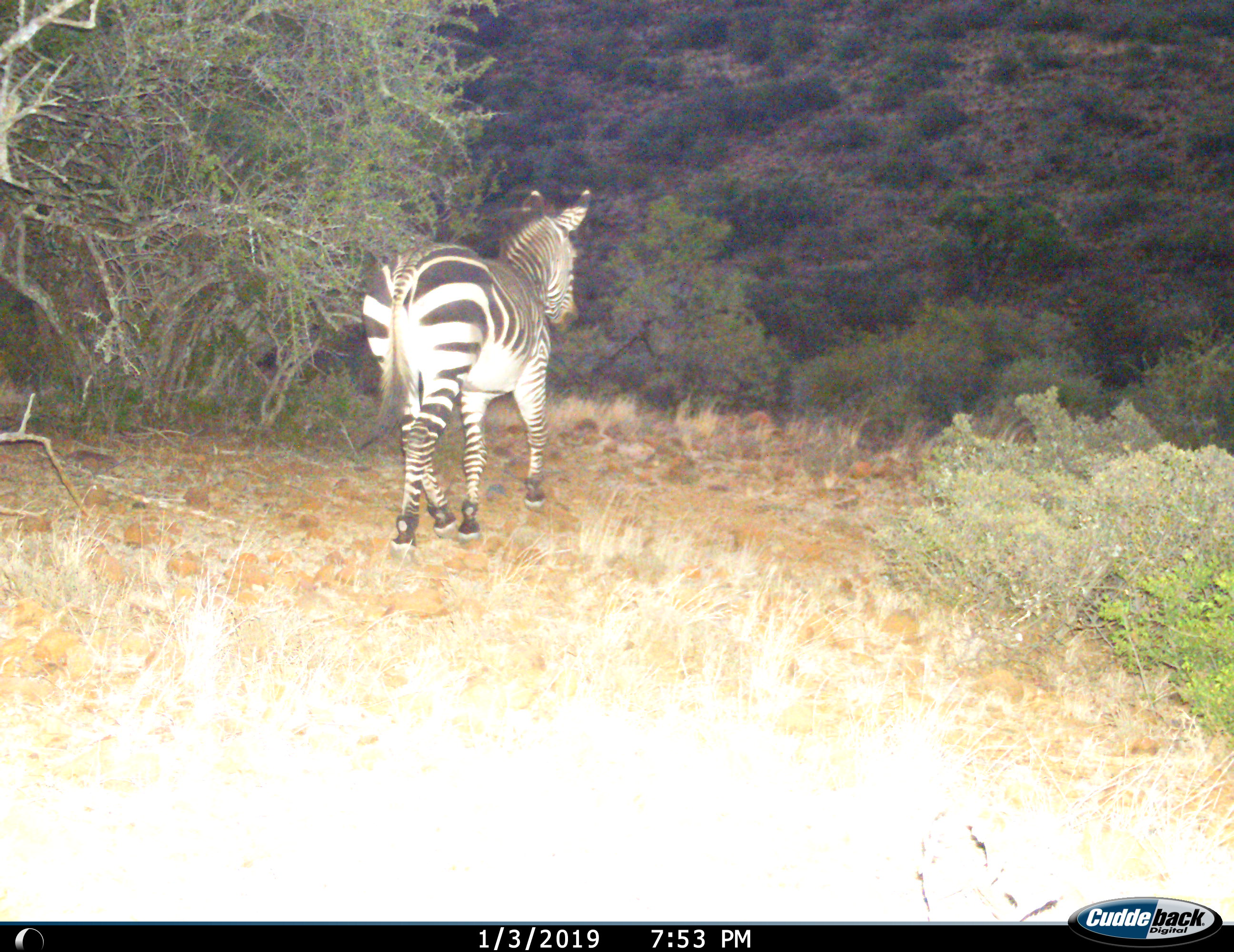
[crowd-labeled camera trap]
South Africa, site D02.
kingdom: Animalia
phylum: Chordata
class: Mammalia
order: Perissodactyla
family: Equidae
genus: Equus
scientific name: Equus zebra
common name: mountain zebra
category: zebramountain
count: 1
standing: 10%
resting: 0%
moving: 90%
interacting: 0%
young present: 0%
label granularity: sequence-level